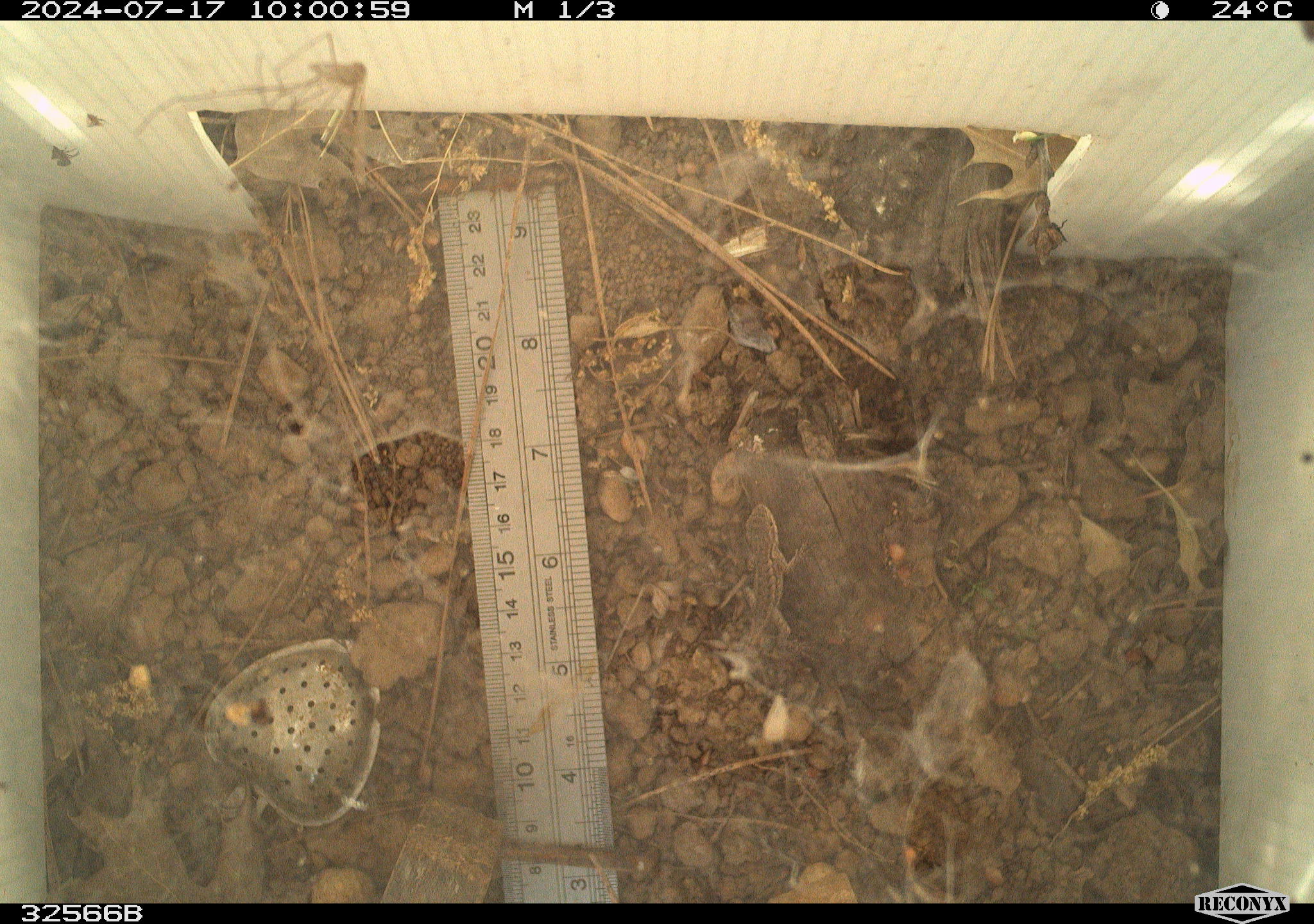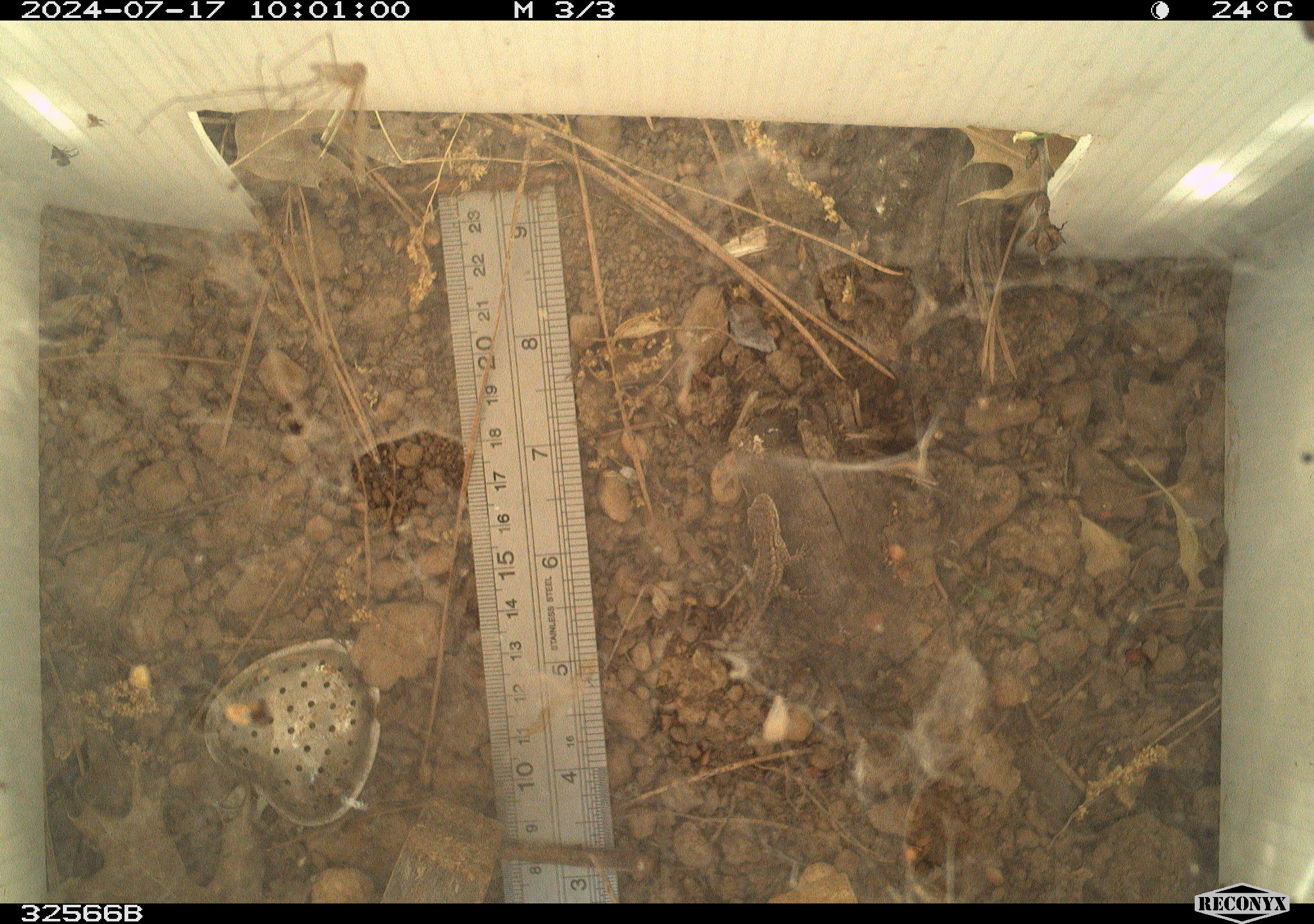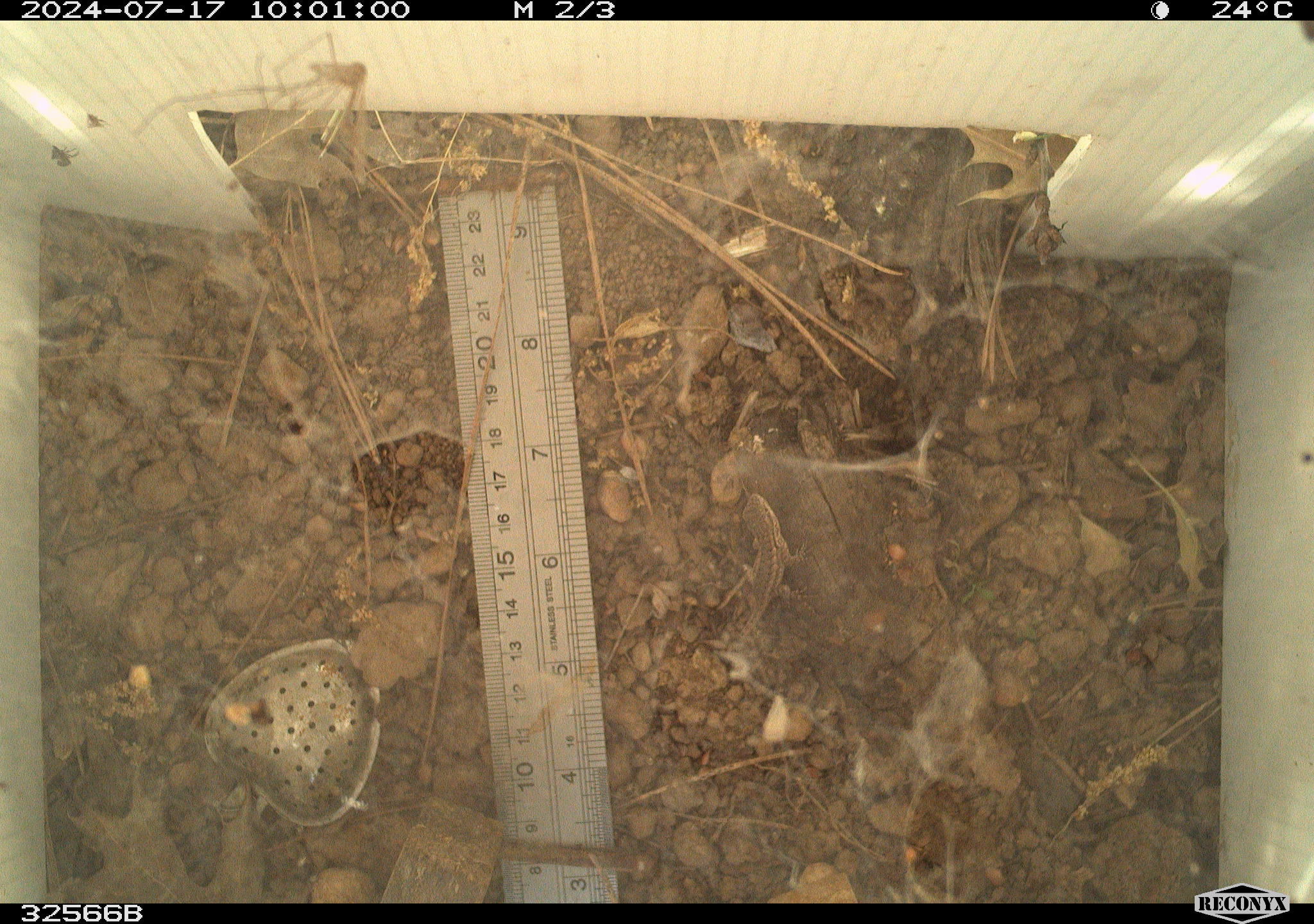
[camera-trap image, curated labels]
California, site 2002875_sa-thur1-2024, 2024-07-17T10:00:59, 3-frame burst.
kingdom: Animalia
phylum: Chordata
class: Reptilia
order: Squamata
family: Phrynosomatidae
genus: Sceloporus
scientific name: Sceloporus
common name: spiny lizards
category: sceloporus species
Sceloporus species (spiny lizards) (Sceloporus).